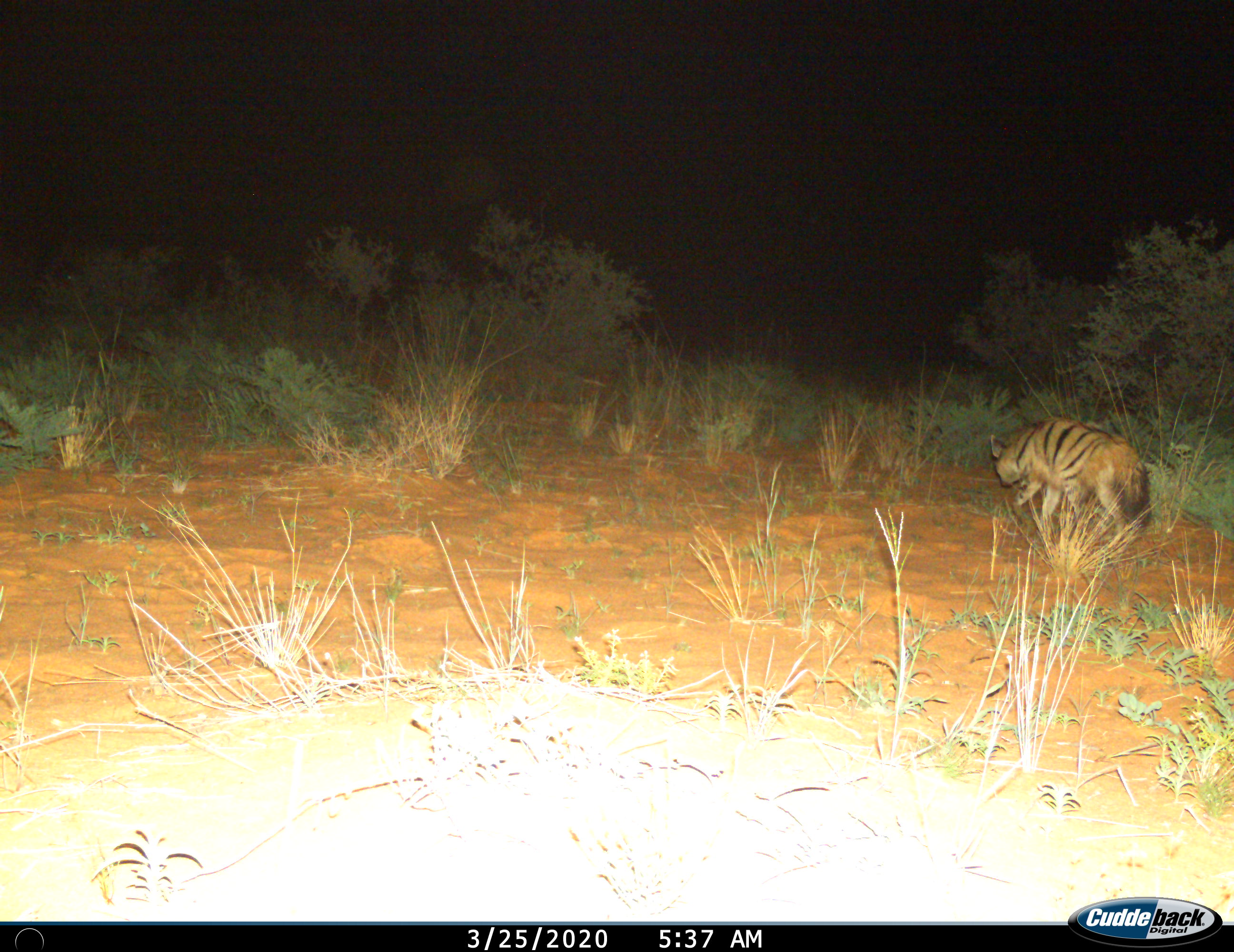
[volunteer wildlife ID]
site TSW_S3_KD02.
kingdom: Animalia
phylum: Chordata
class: Mammalia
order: Carnivora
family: Hyaenidae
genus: Proteles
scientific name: Proteles cristatus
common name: aardwolf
Aardwolf (Proteles cristatus), count 1. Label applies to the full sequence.